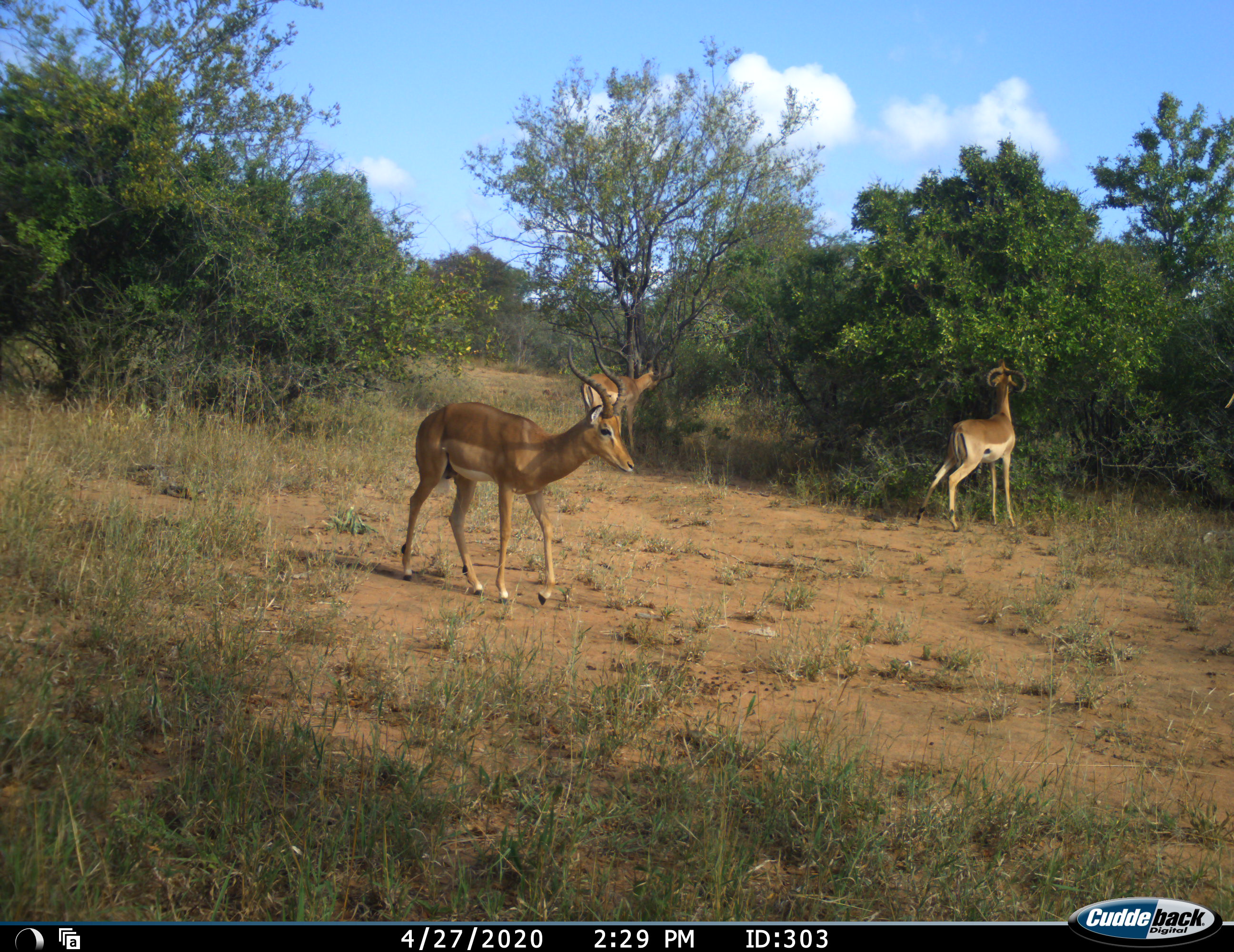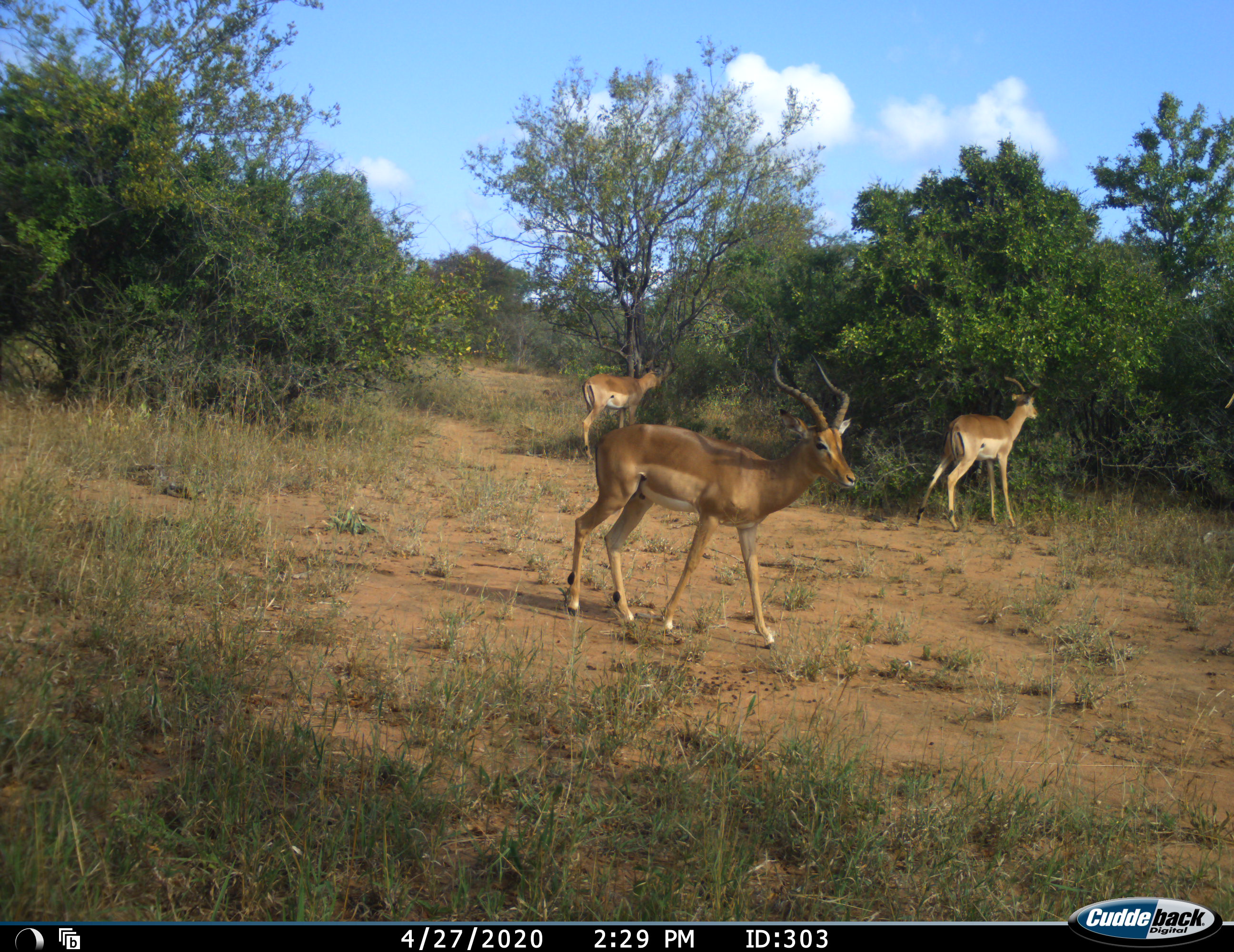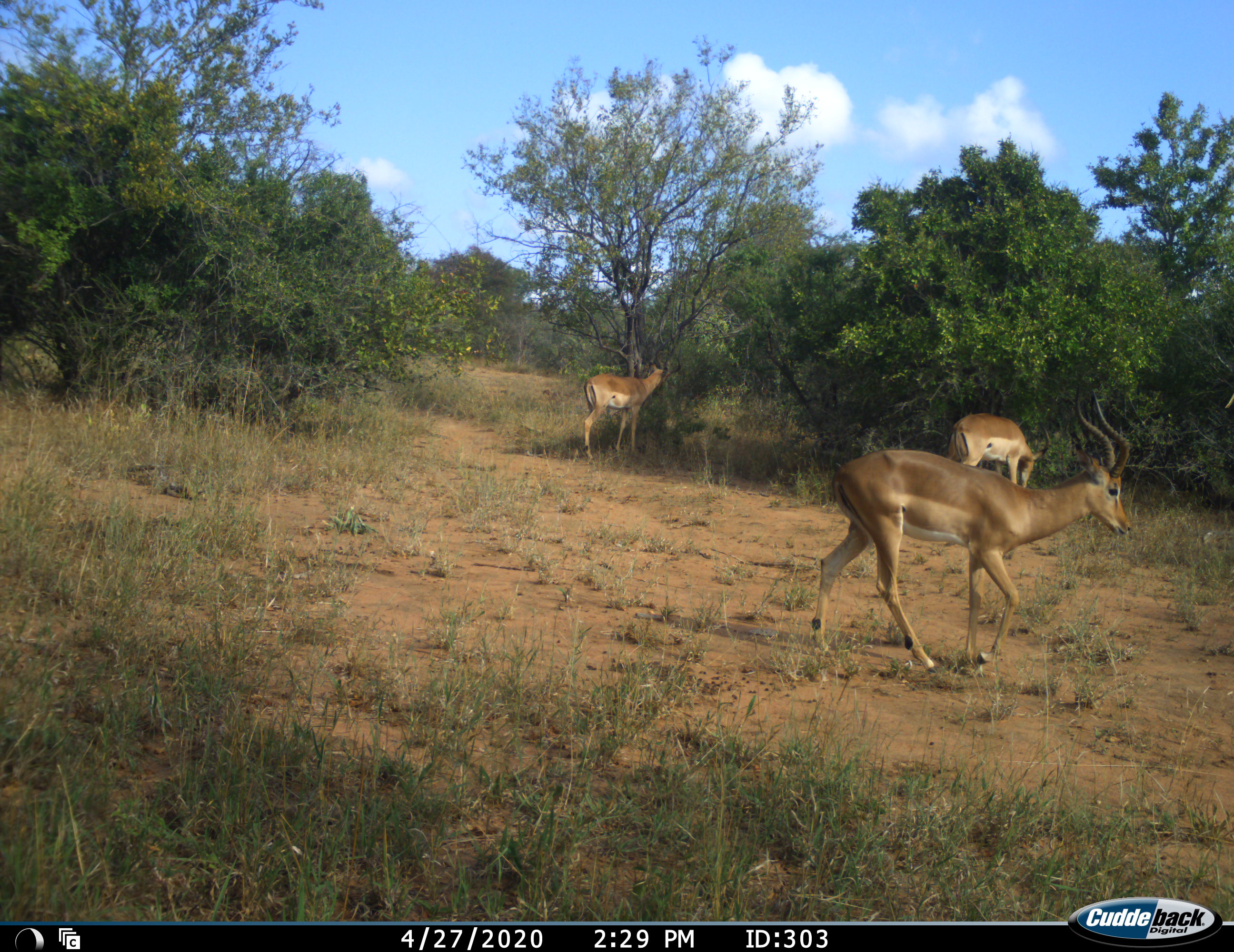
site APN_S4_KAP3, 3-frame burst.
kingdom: Animalia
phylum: Chordata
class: Mammalia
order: Artiodactyla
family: Bovidae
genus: Aepyceros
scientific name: Aepyceros melampus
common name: impala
Impala (Aepyceros melampus), count 3. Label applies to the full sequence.